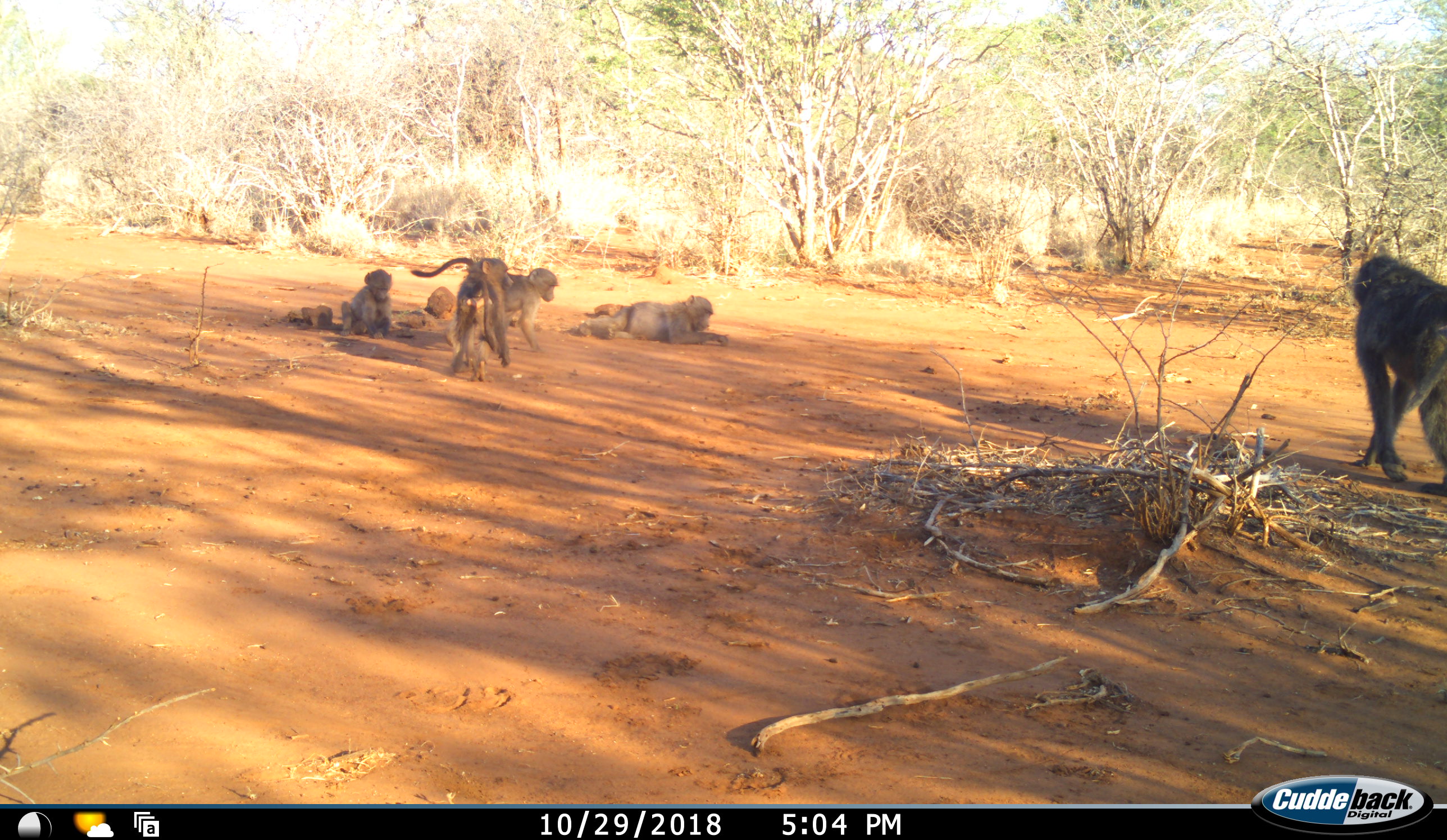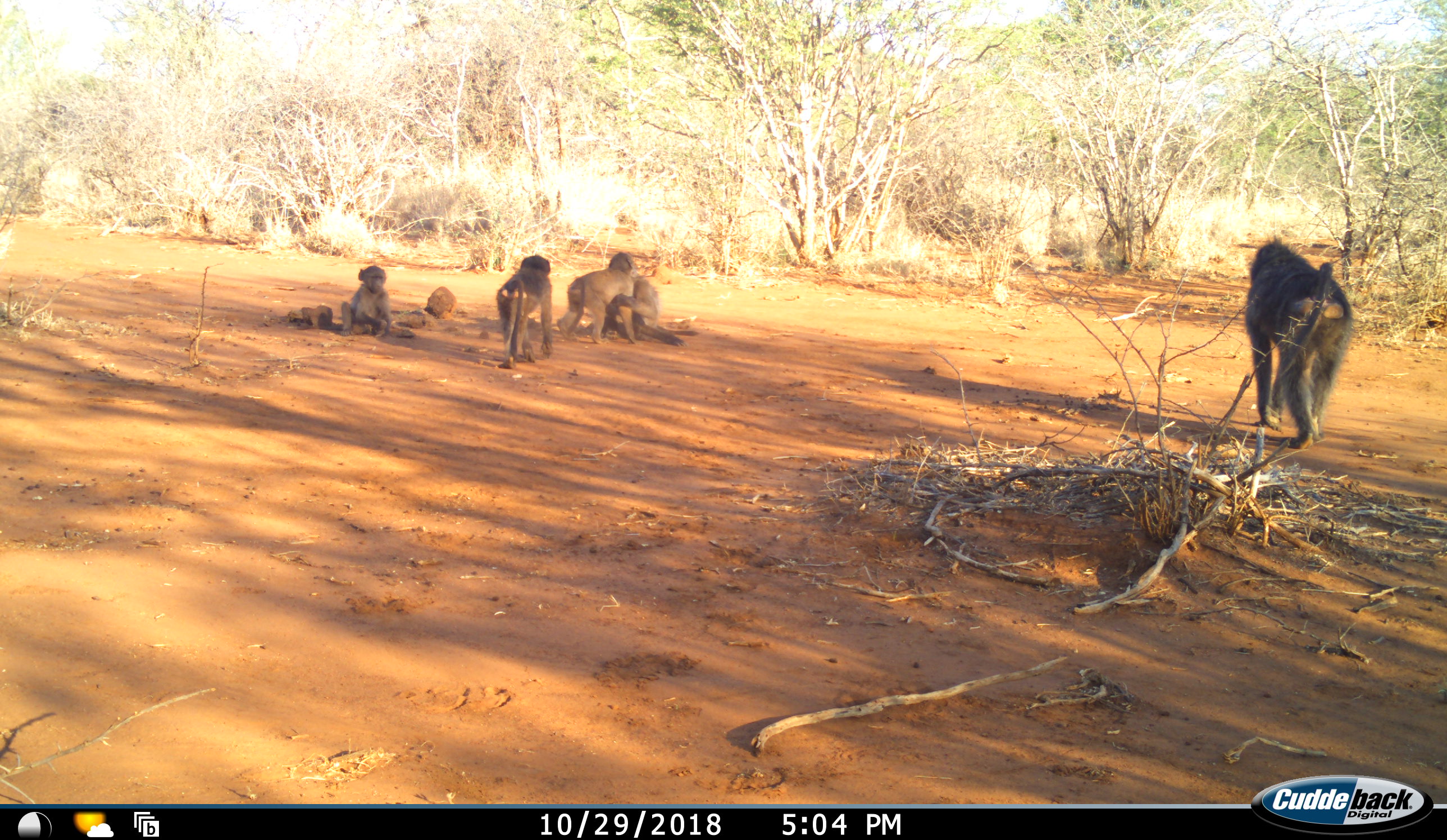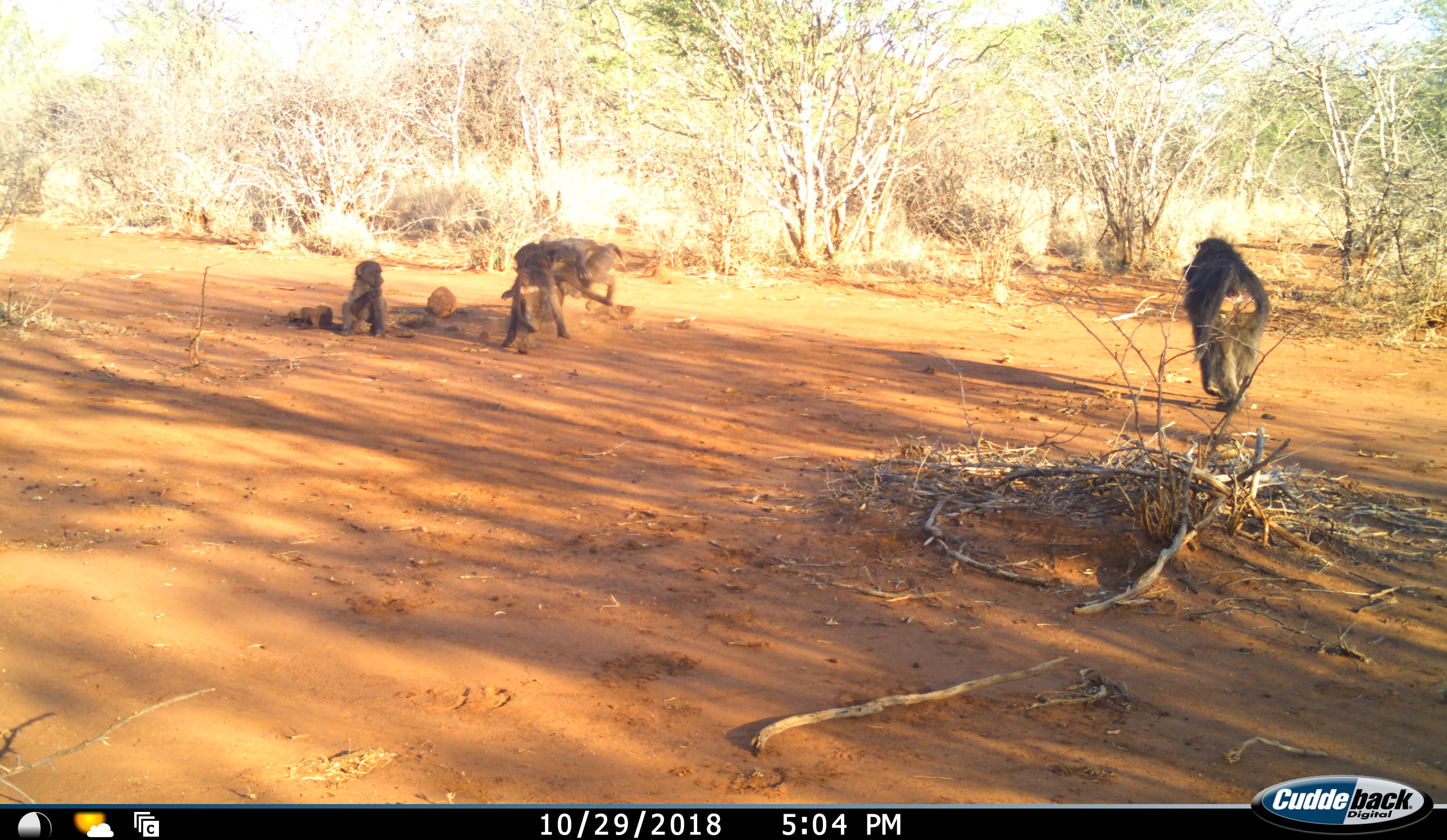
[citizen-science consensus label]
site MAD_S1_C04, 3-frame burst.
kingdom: Animalia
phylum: Chordata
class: Mammalia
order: Primates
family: Cercopithecidae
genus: Papio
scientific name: Papio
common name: baboon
Baboon (Papio), count 5. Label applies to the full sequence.